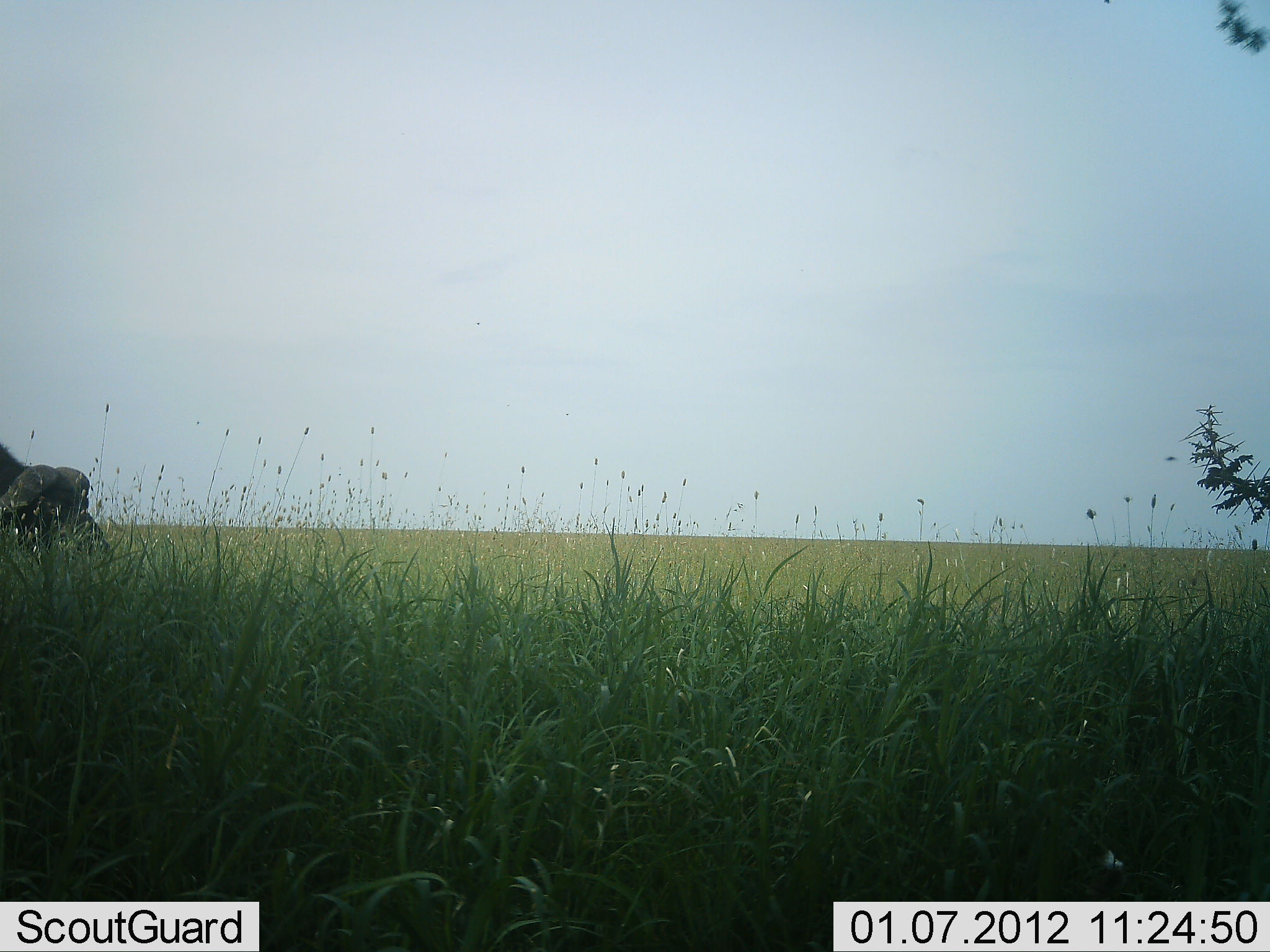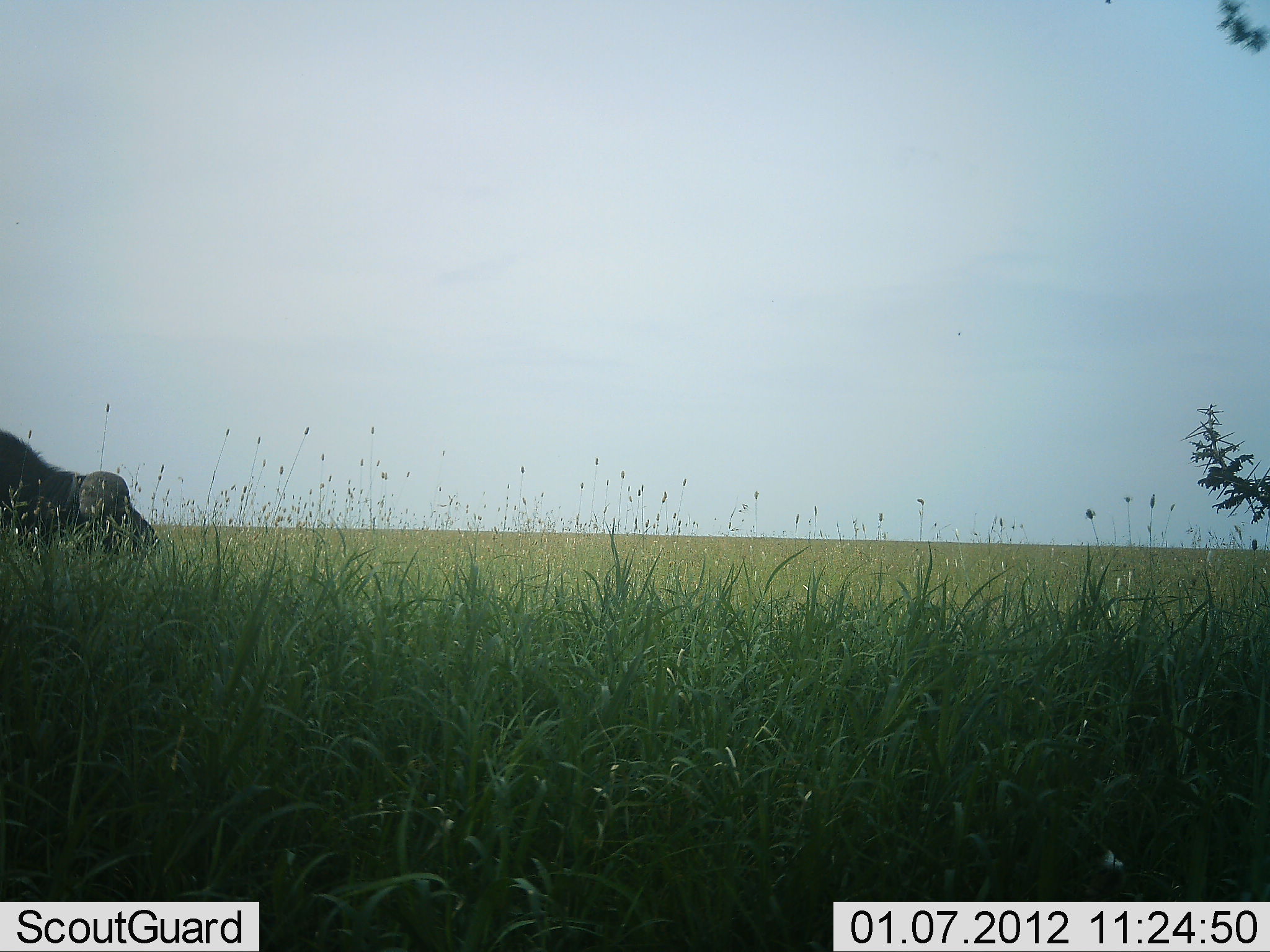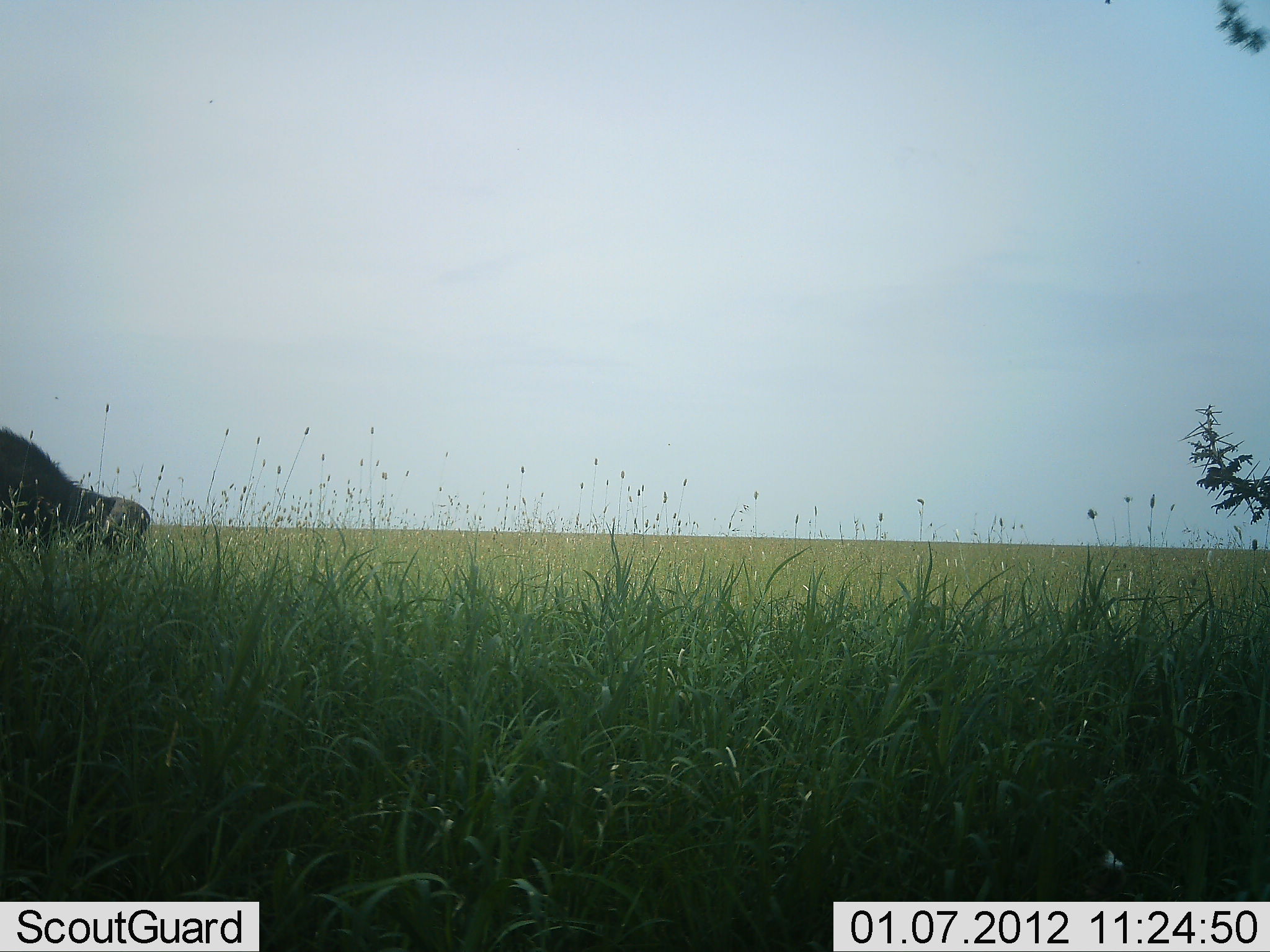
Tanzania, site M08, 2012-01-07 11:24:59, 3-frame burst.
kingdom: Animalia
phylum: Chordata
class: Mammalia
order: Artiodactyla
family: Bovidae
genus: Syncerus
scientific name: Syncerus caffer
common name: cape buffalo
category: buffalo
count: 1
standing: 27%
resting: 0%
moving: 20%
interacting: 0%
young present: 0%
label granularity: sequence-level